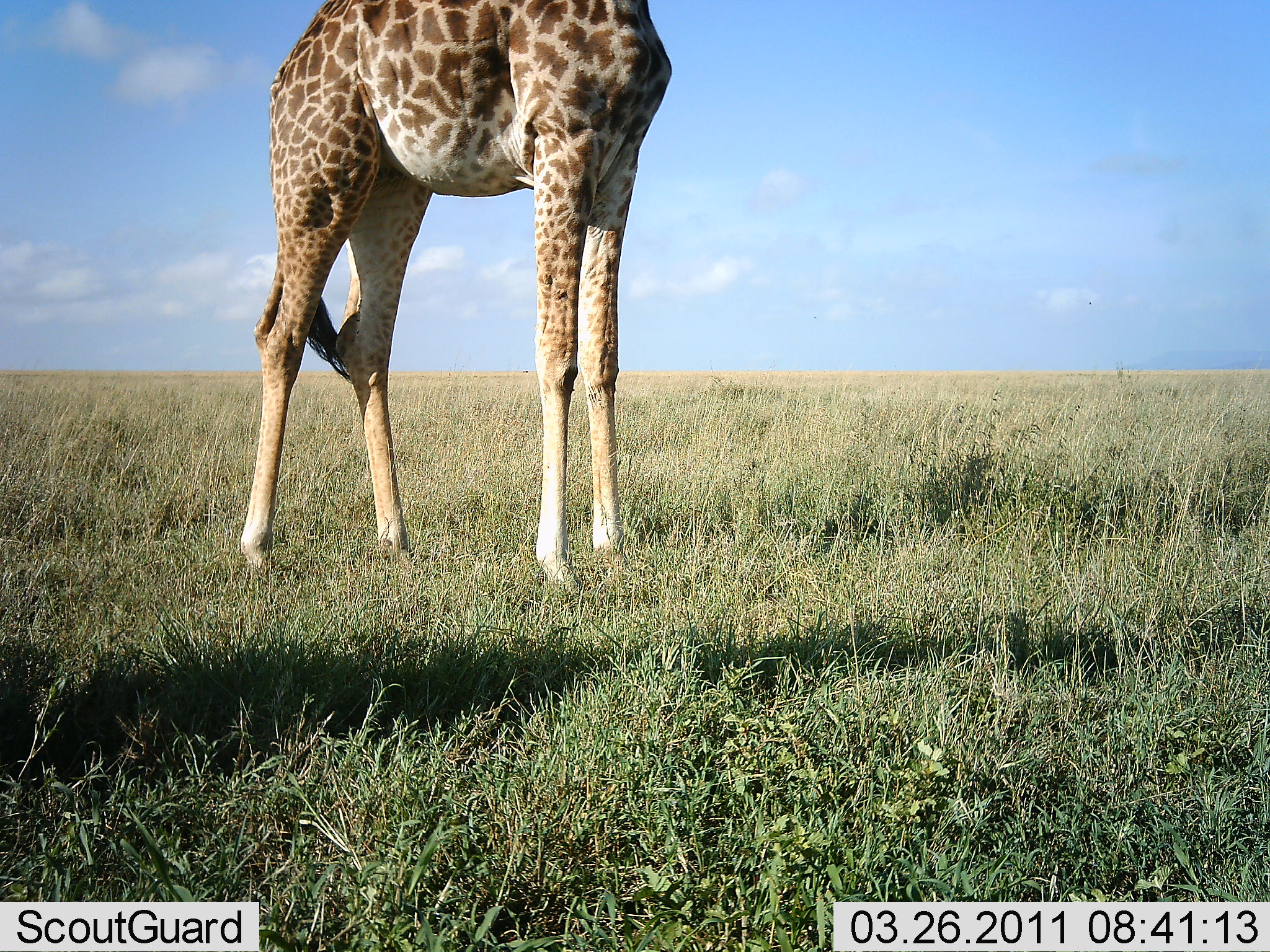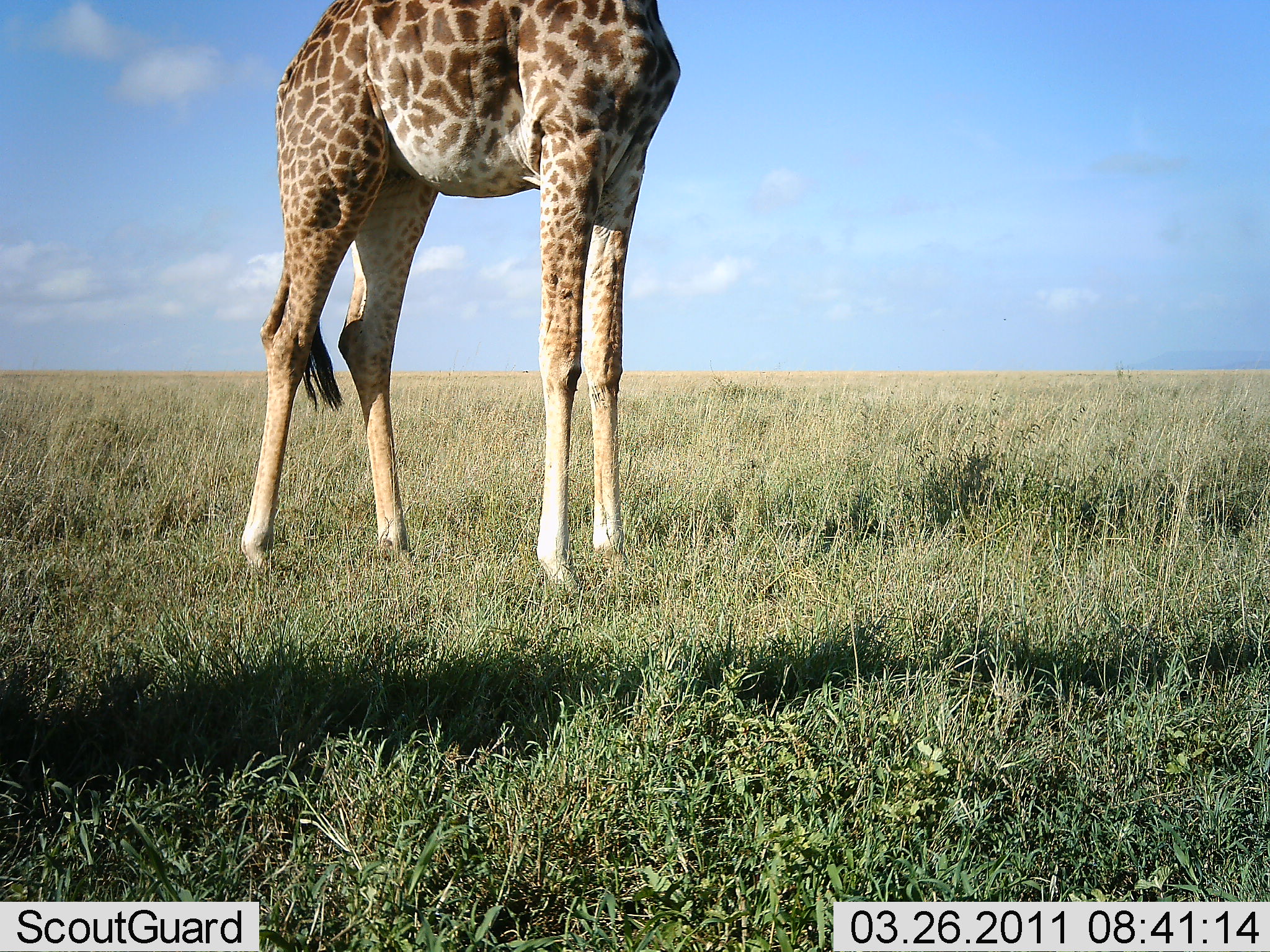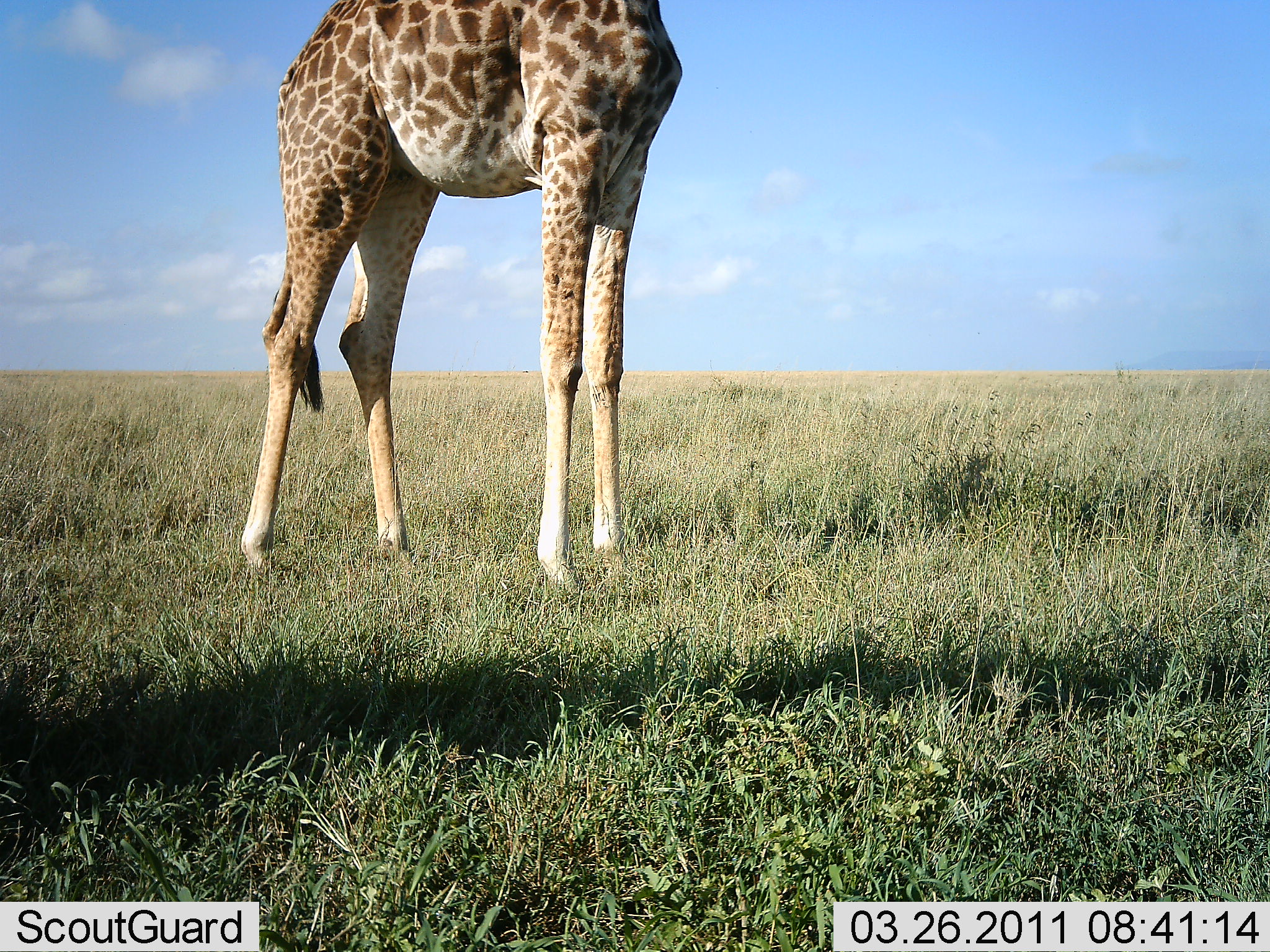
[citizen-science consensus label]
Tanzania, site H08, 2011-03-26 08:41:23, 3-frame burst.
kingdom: Animalia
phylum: Chordata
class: Mammalia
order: Artiodactyla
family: Giraffidae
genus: Giraffa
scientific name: Giraffa camelopardalis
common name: giraffe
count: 1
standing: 100%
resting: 0%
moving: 0%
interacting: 0%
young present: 0%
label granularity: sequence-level